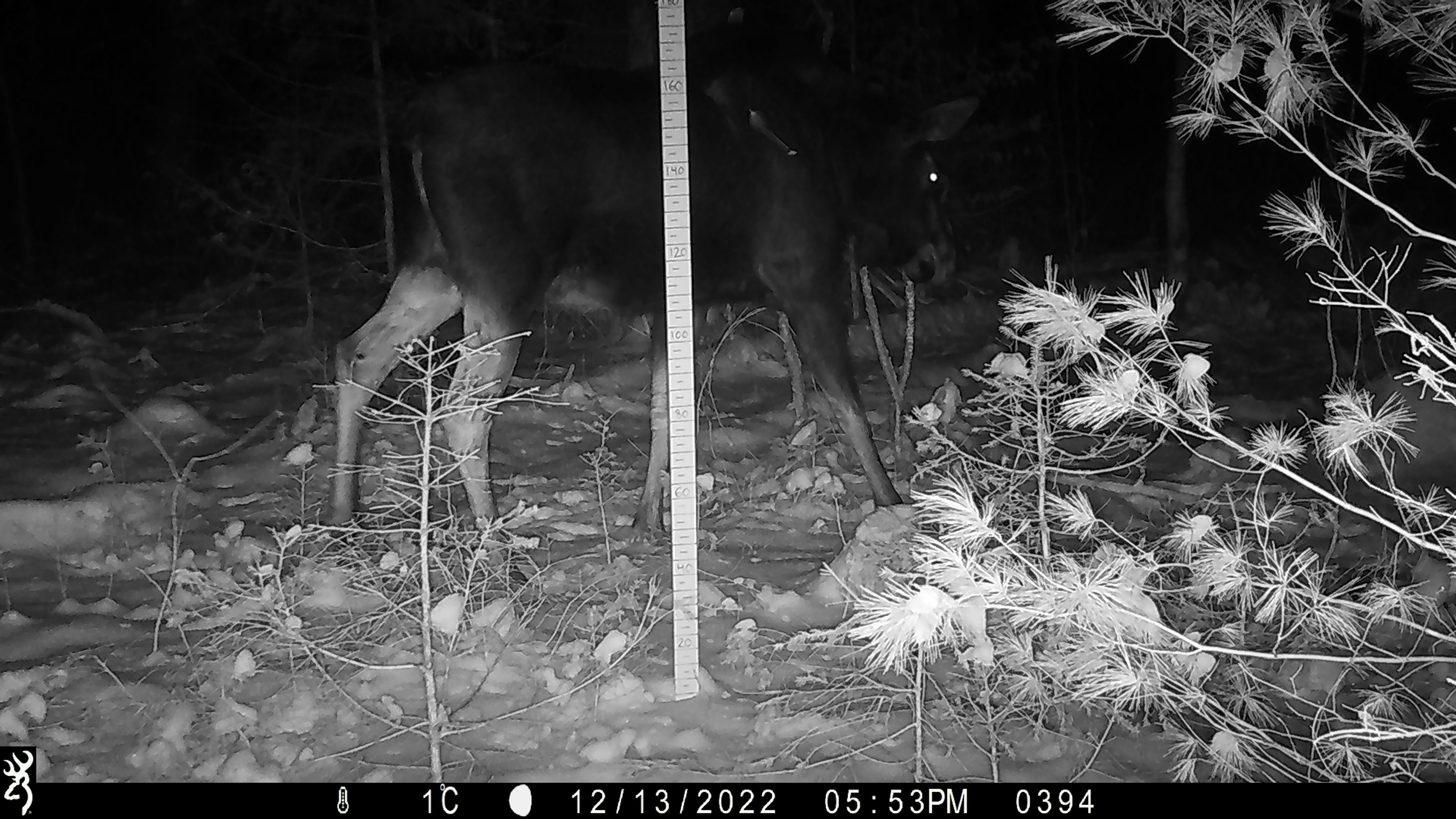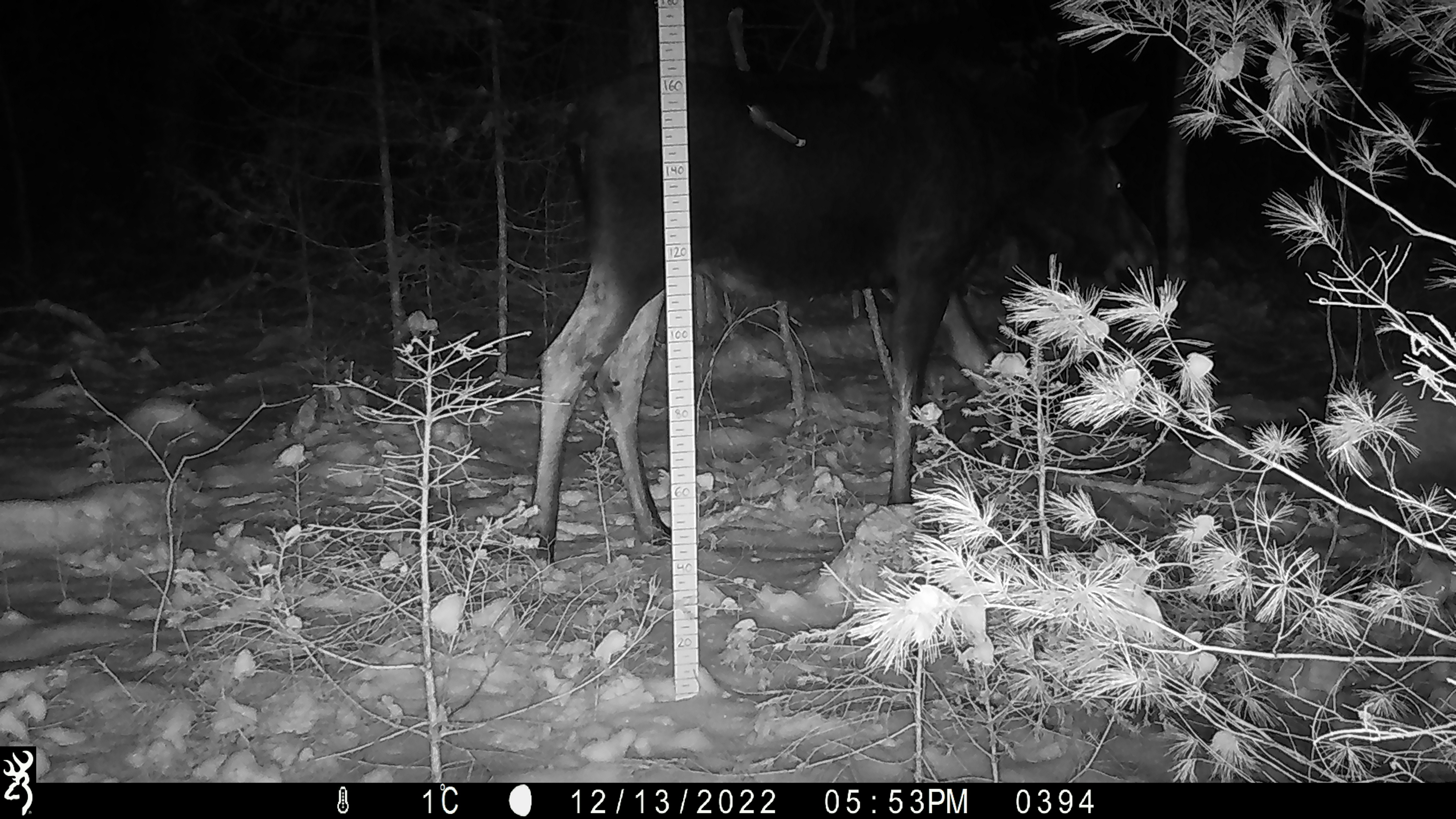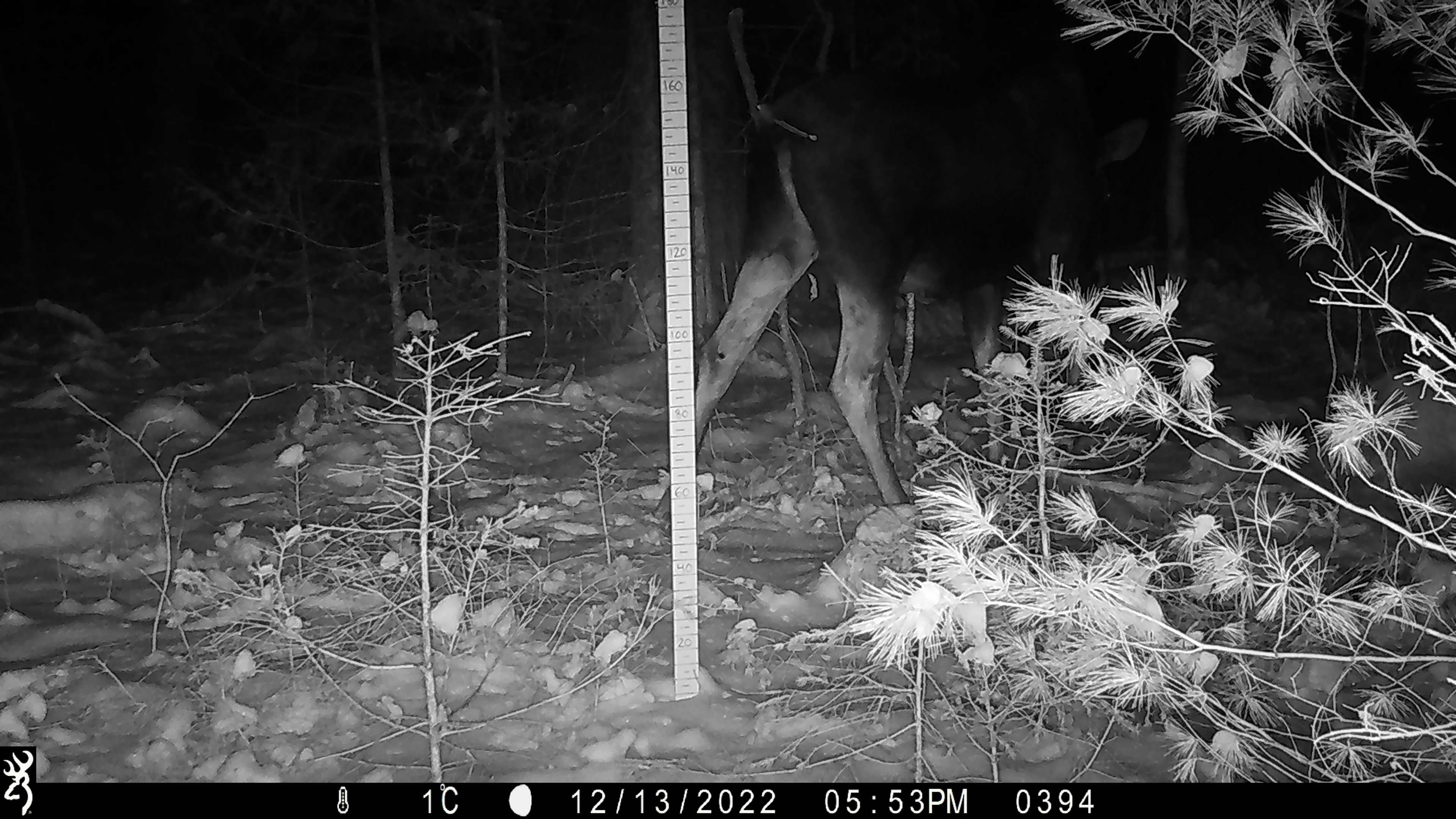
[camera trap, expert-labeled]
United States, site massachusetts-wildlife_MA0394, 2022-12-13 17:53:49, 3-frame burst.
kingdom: Animalia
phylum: Chordata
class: Mammalia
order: Artiodactyla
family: Cervidae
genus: Alces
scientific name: Alces alces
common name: moose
Moose (Alces alces).